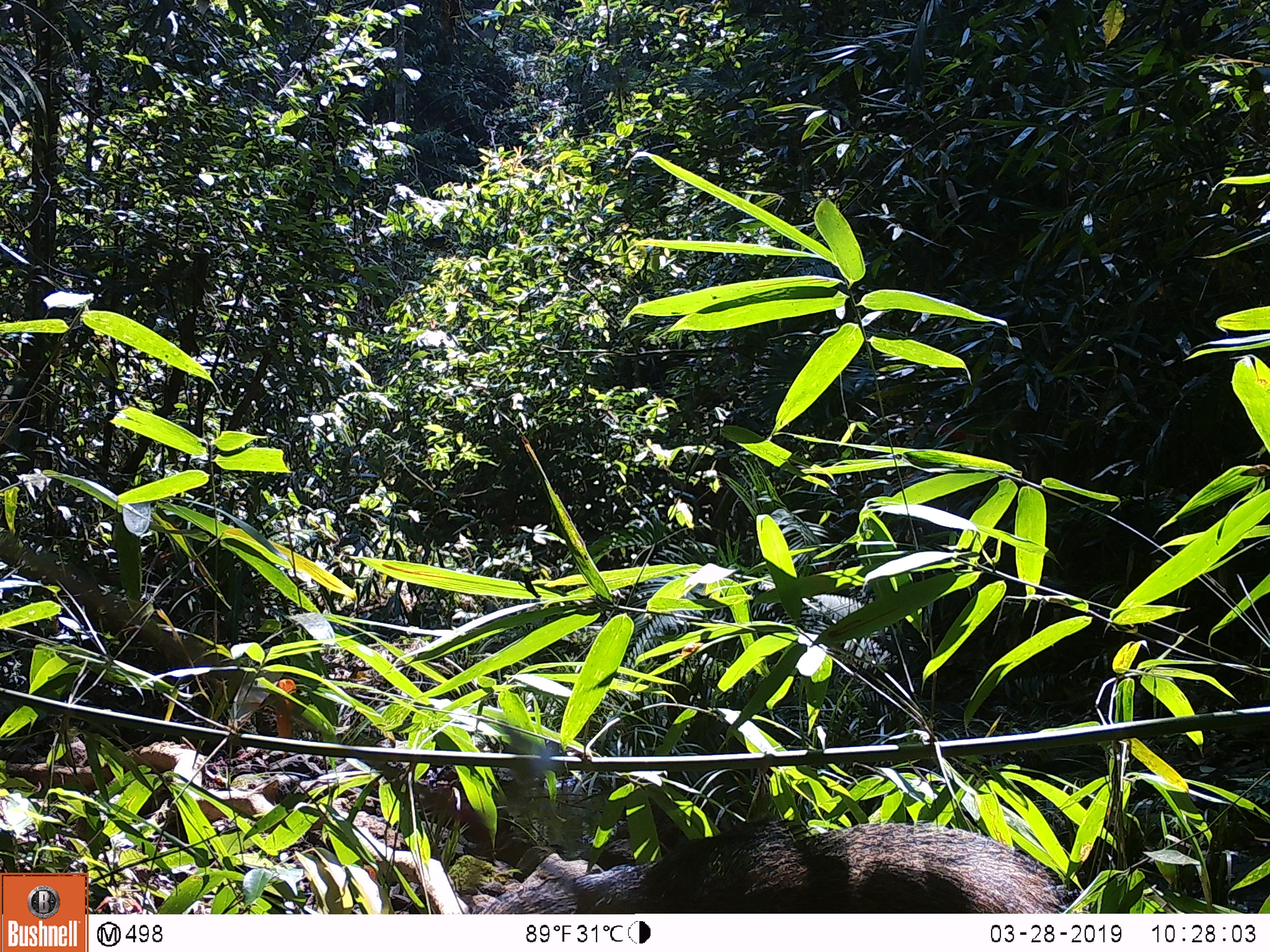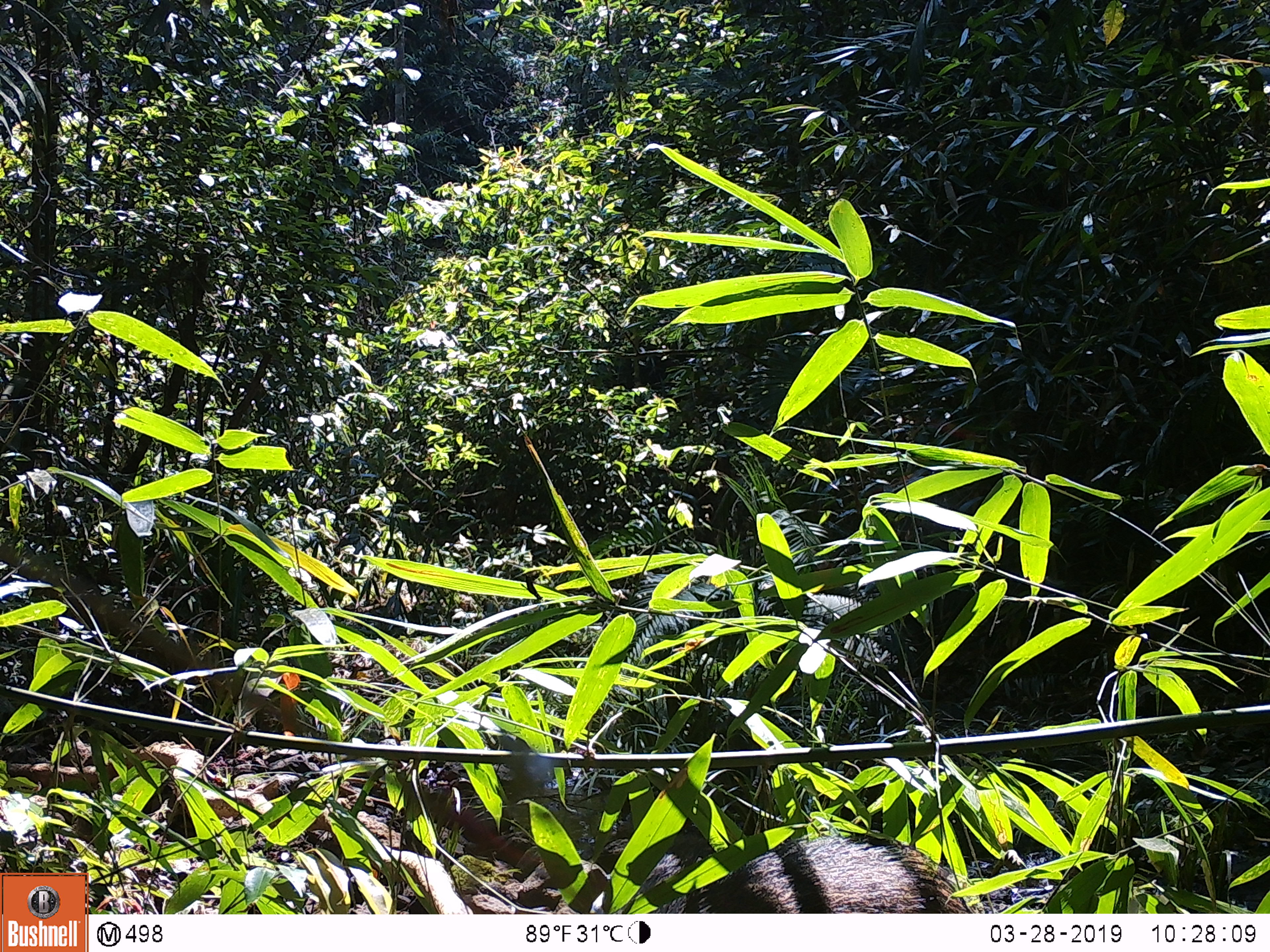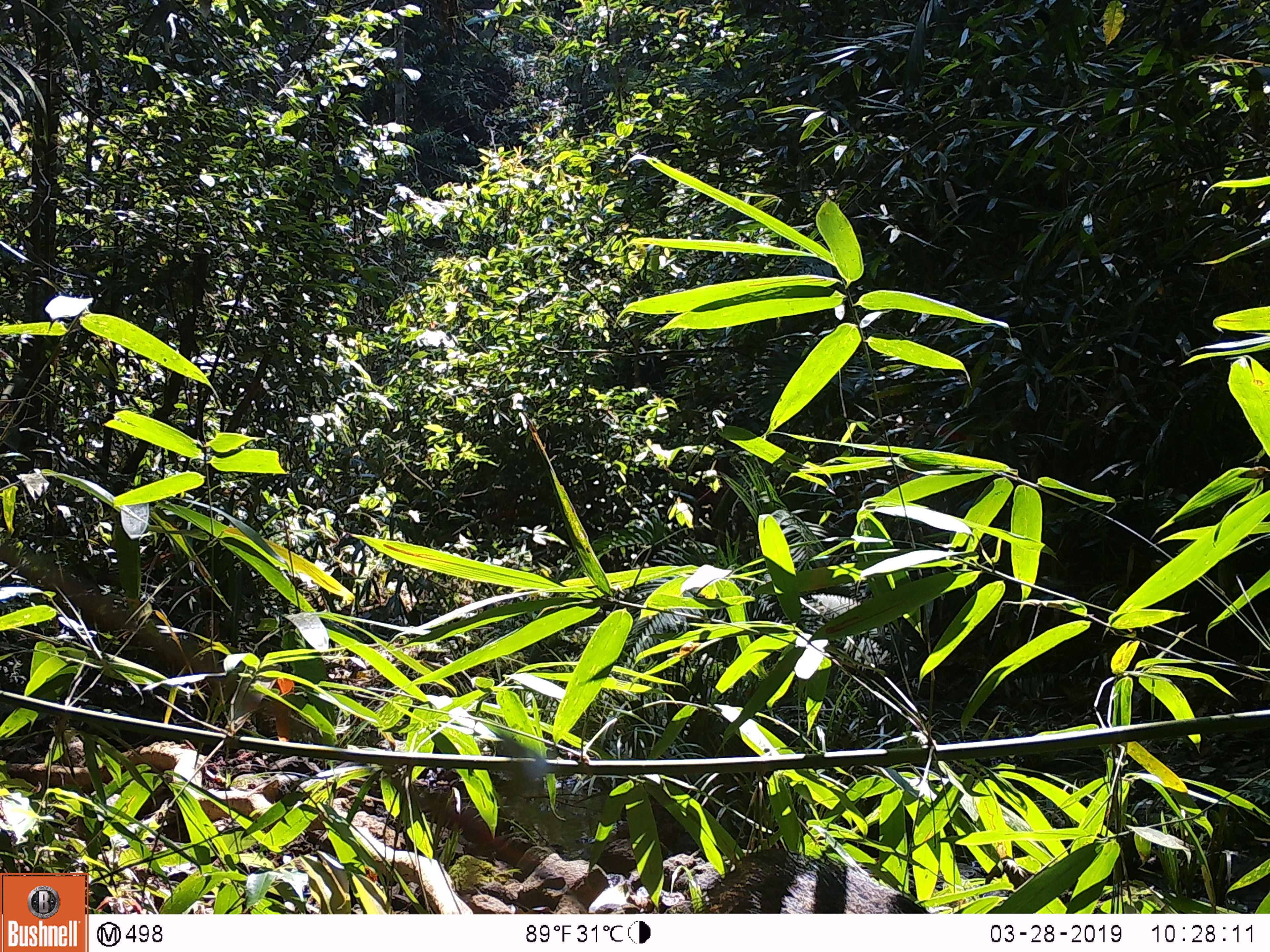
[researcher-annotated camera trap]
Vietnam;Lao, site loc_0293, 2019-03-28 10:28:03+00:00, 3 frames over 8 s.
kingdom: Animalia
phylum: Chordata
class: Mammalia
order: Artiodactyla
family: Suidae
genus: Sus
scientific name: Sus scrofa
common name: eurasian wild pig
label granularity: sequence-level